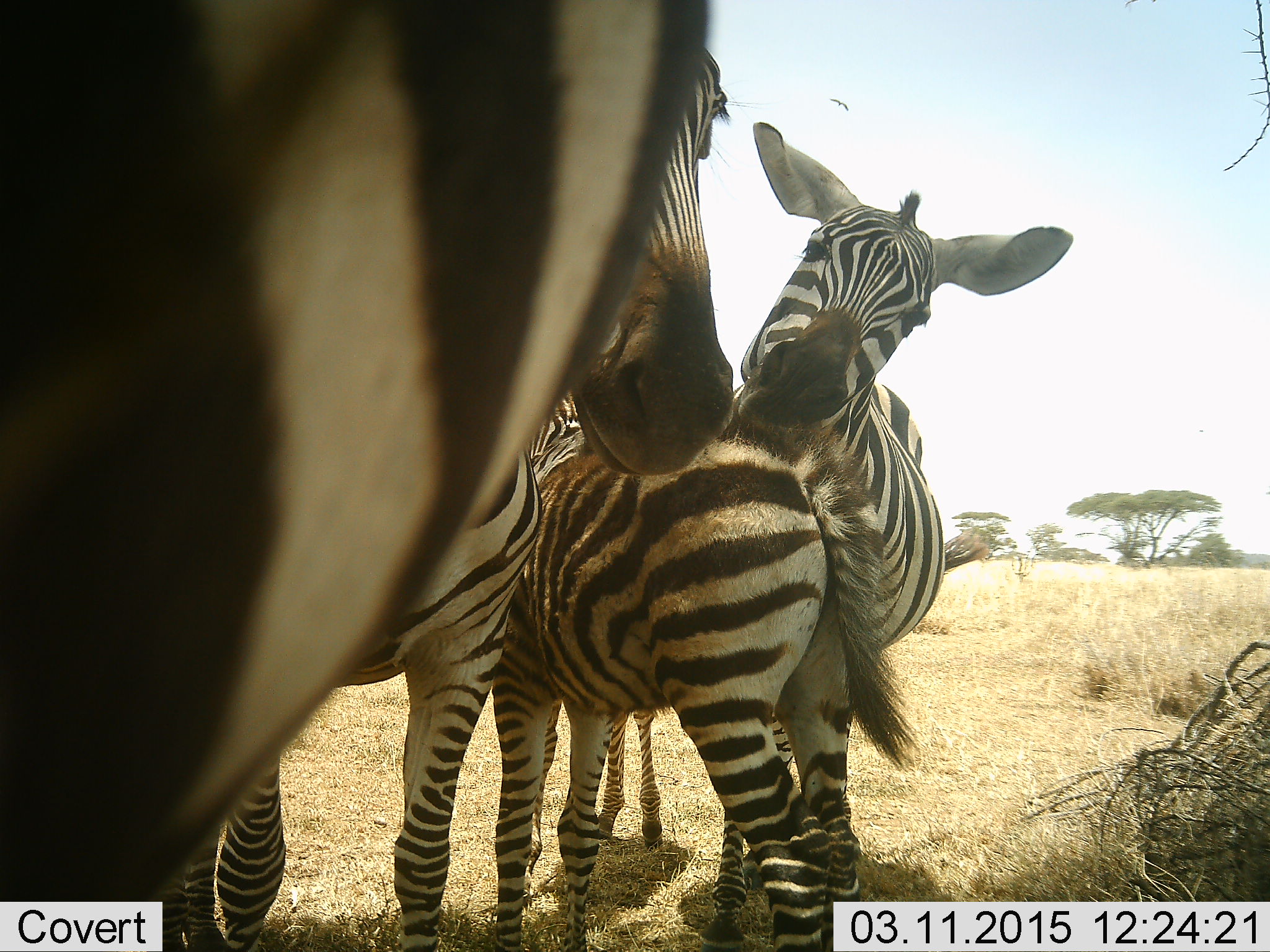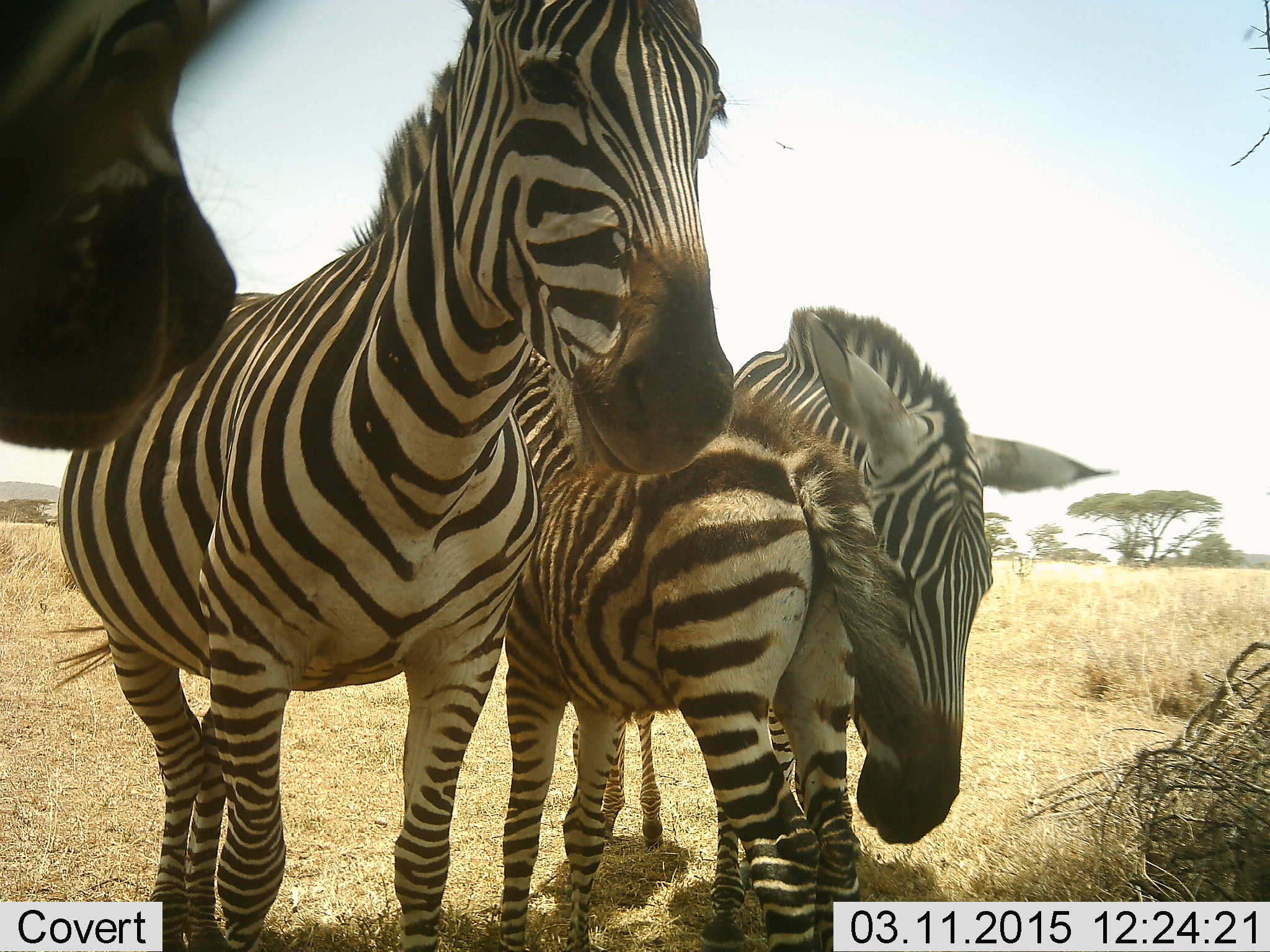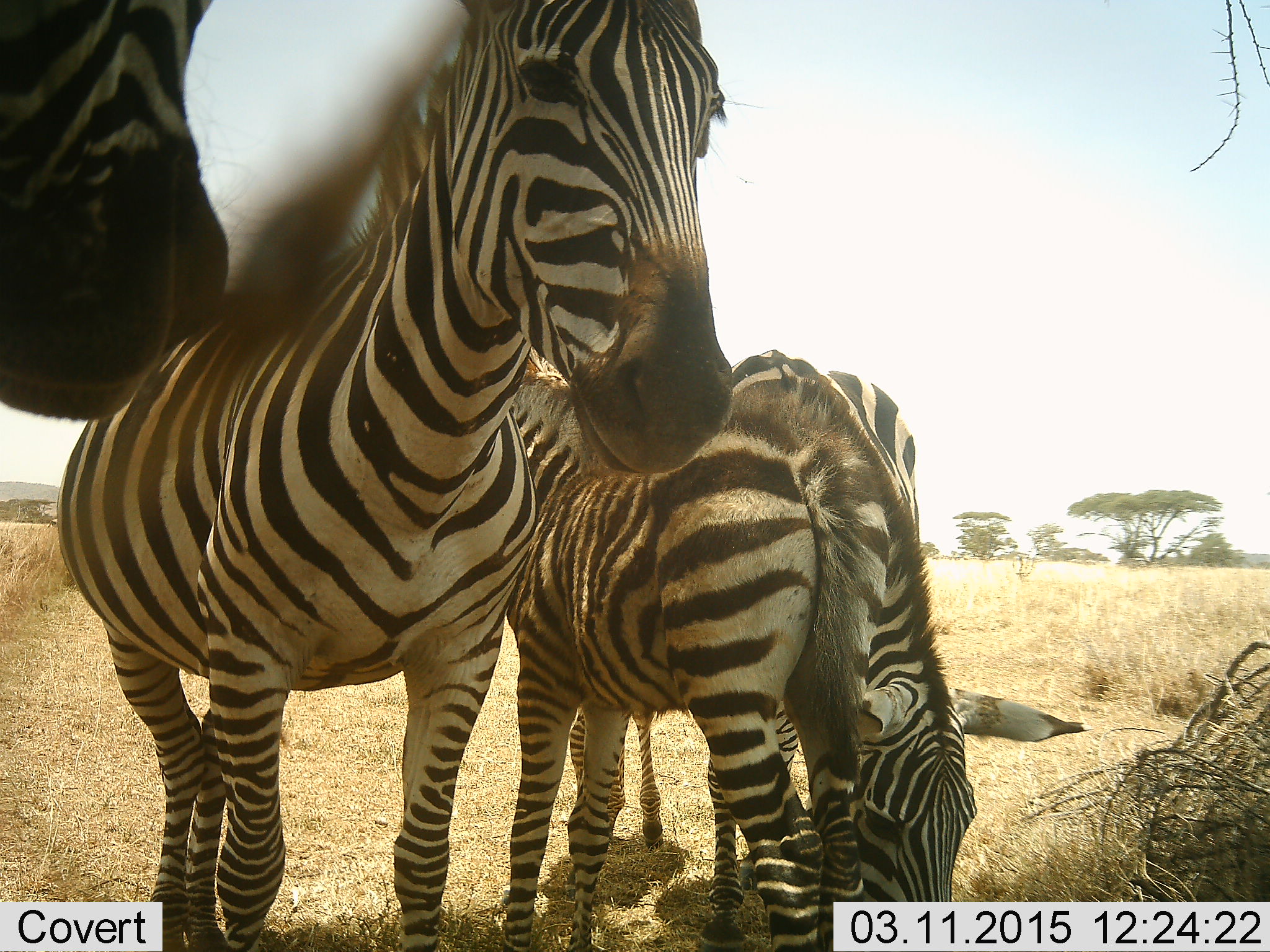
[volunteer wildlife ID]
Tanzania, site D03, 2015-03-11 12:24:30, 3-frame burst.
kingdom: Animalia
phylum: Chordata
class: Mammalia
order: Perissodactyla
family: Equidae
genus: Equus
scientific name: Equus quagga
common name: plains zebra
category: zebra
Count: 4.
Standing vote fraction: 90%.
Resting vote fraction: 10%.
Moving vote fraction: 10%.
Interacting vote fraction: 50%.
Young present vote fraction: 40%.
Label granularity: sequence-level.